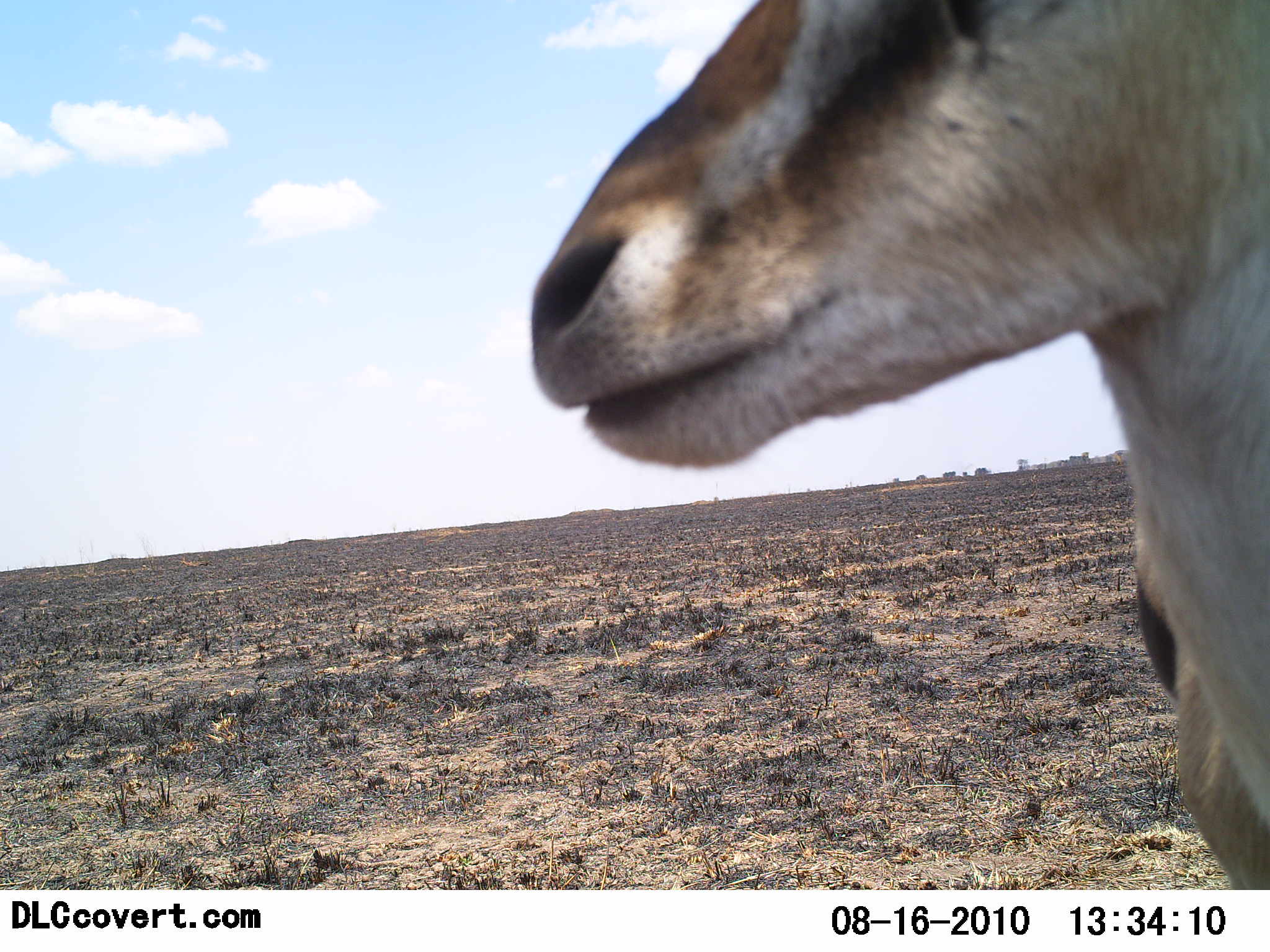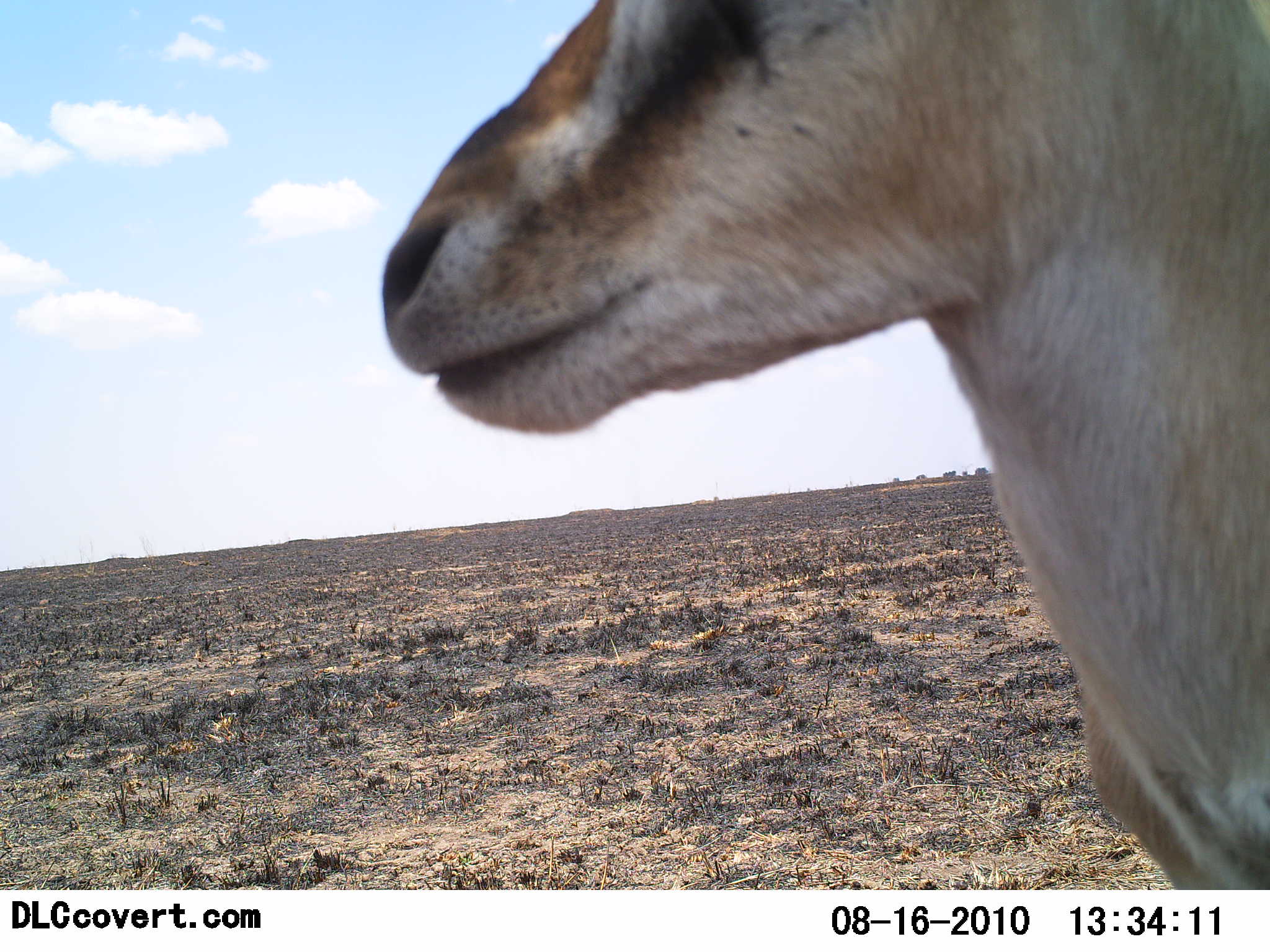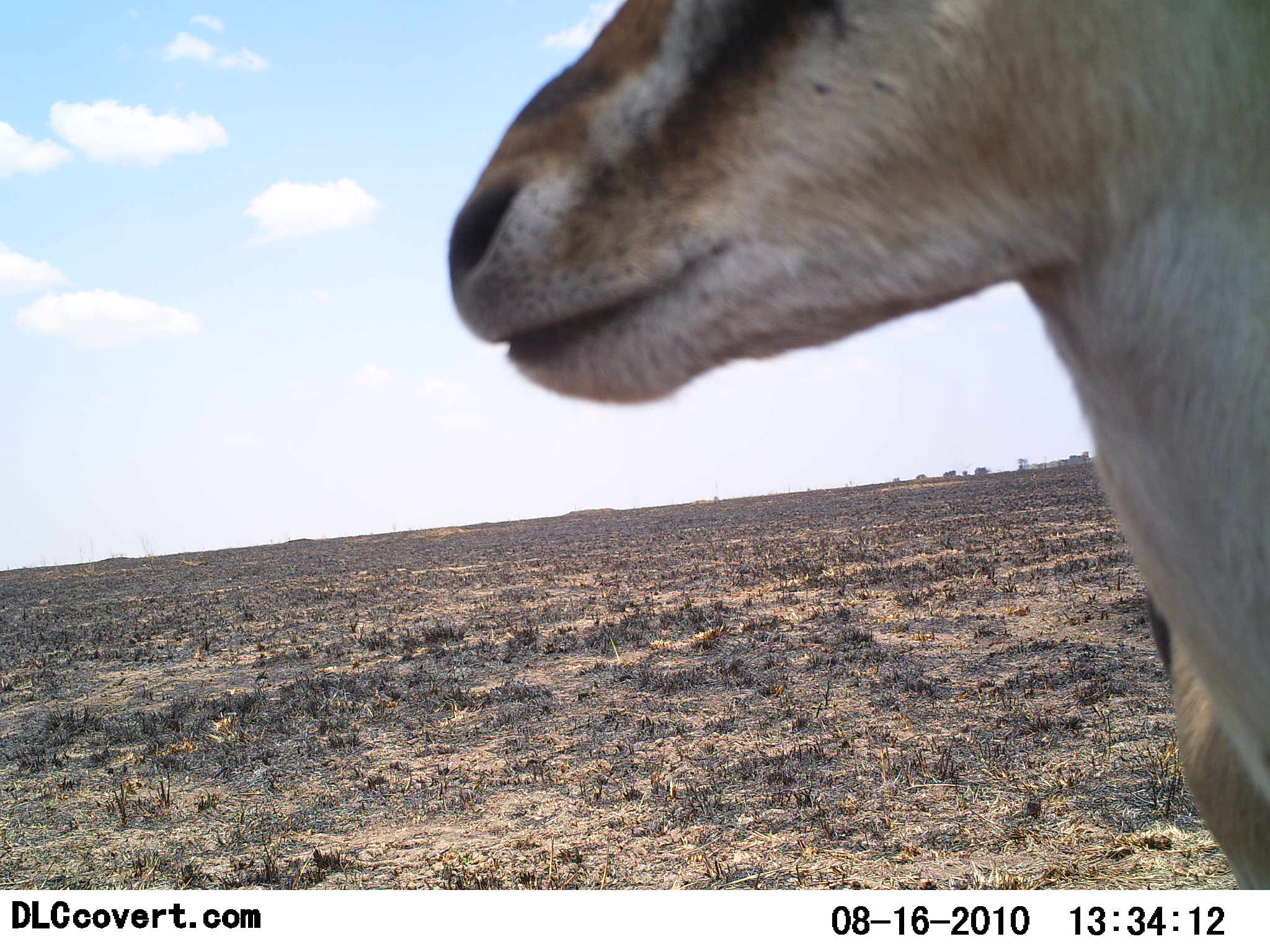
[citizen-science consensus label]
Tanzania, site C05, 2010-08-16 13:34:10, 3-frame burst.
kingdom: Animalia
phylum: Chordata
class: Mammalia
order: Artiodactyla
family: Bovidae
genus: Eudorcas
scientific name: Eudorcas thomsonii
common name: thomson's gazelle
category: gazellethomsons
Gazellethomsons (thomson's gazelle) (Eudorcas thomsonii), count 1. Behavior (volunteer vote fractions): standing 92%, resting 0%, moving 8%, interacting 0%. Young present (vote fraction): 0%. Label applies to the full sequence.